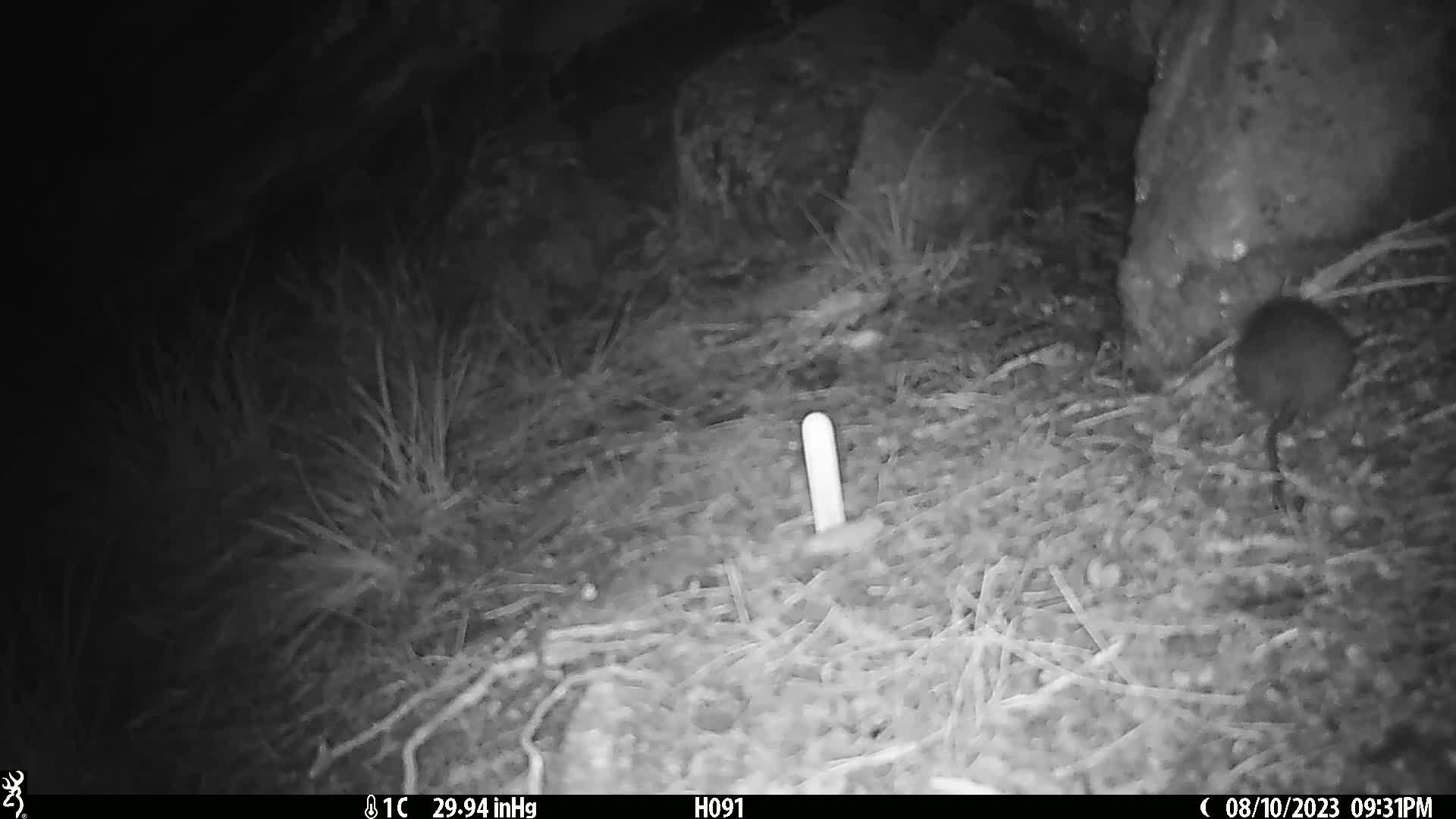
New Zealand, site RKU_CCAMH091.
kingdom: Animalia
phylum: Chordata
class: Mammalia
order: Rodentia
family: Muridae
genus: Rattus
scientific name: Rattus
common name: rat